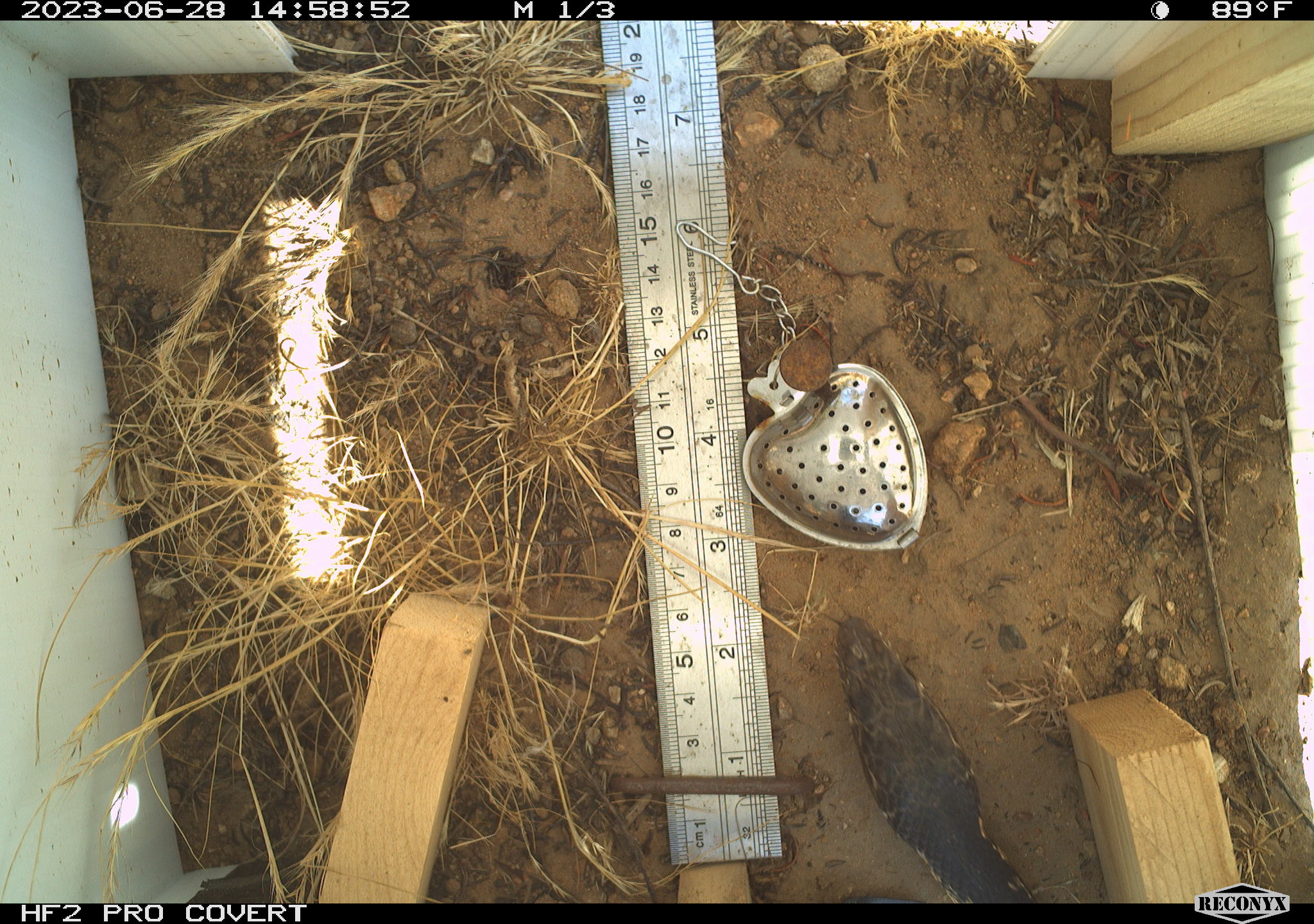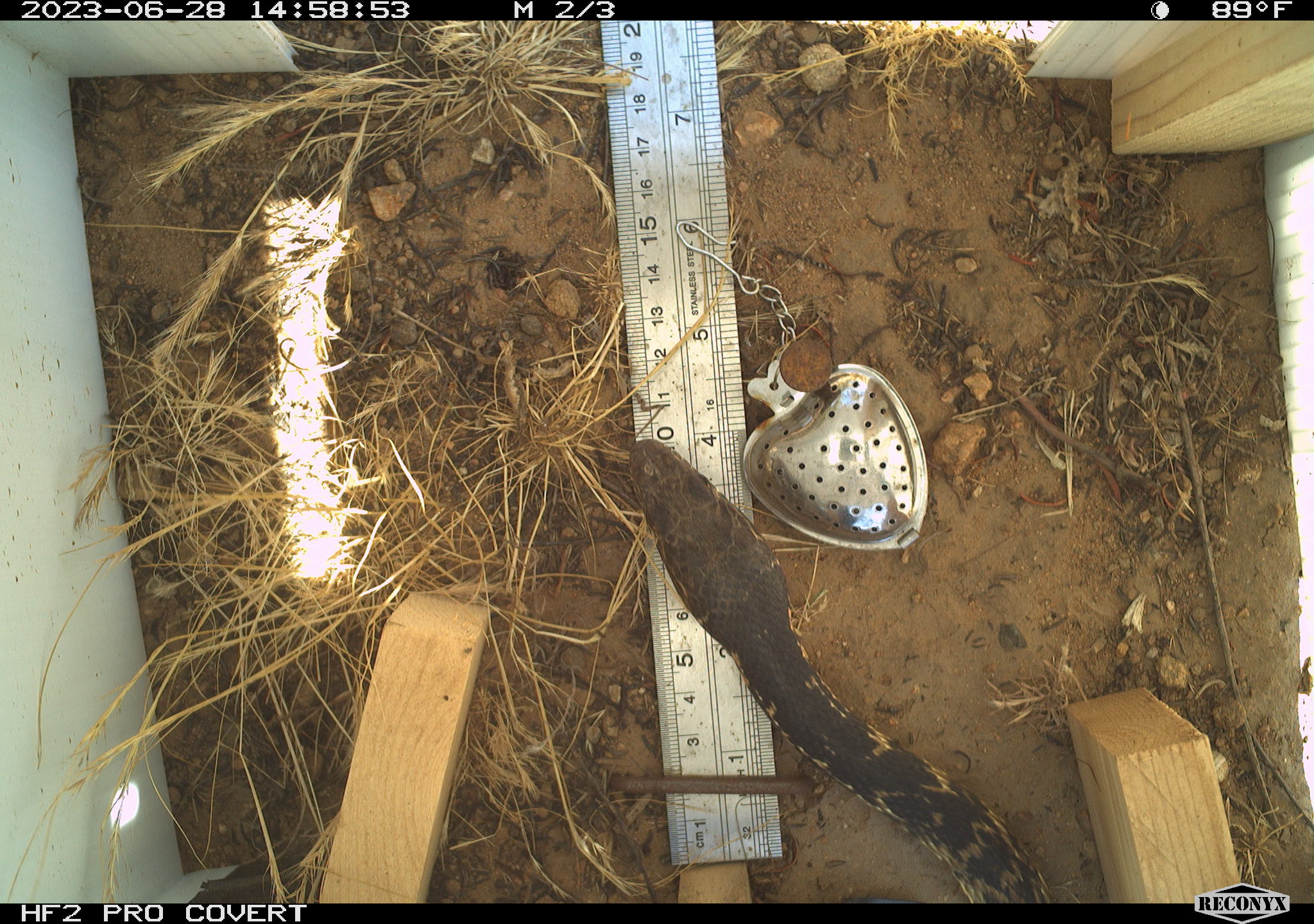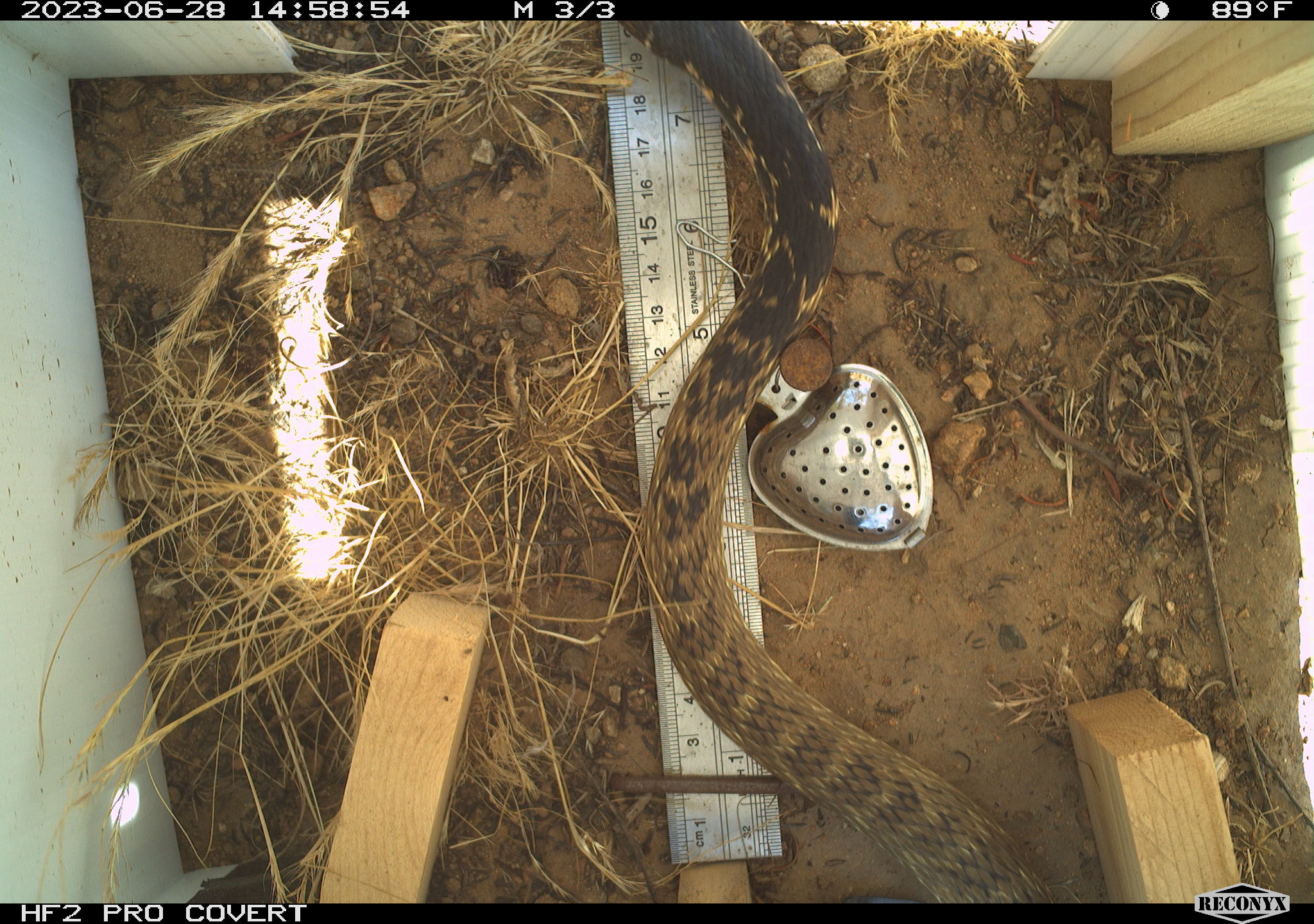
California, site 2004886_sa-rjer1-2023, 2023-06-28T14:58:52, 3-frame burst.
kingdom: Animalia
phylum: Chordata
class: Reptilia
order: Squamata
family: Colubridae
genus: Masticophis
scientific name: Masticophis flagellum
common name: coachwhip